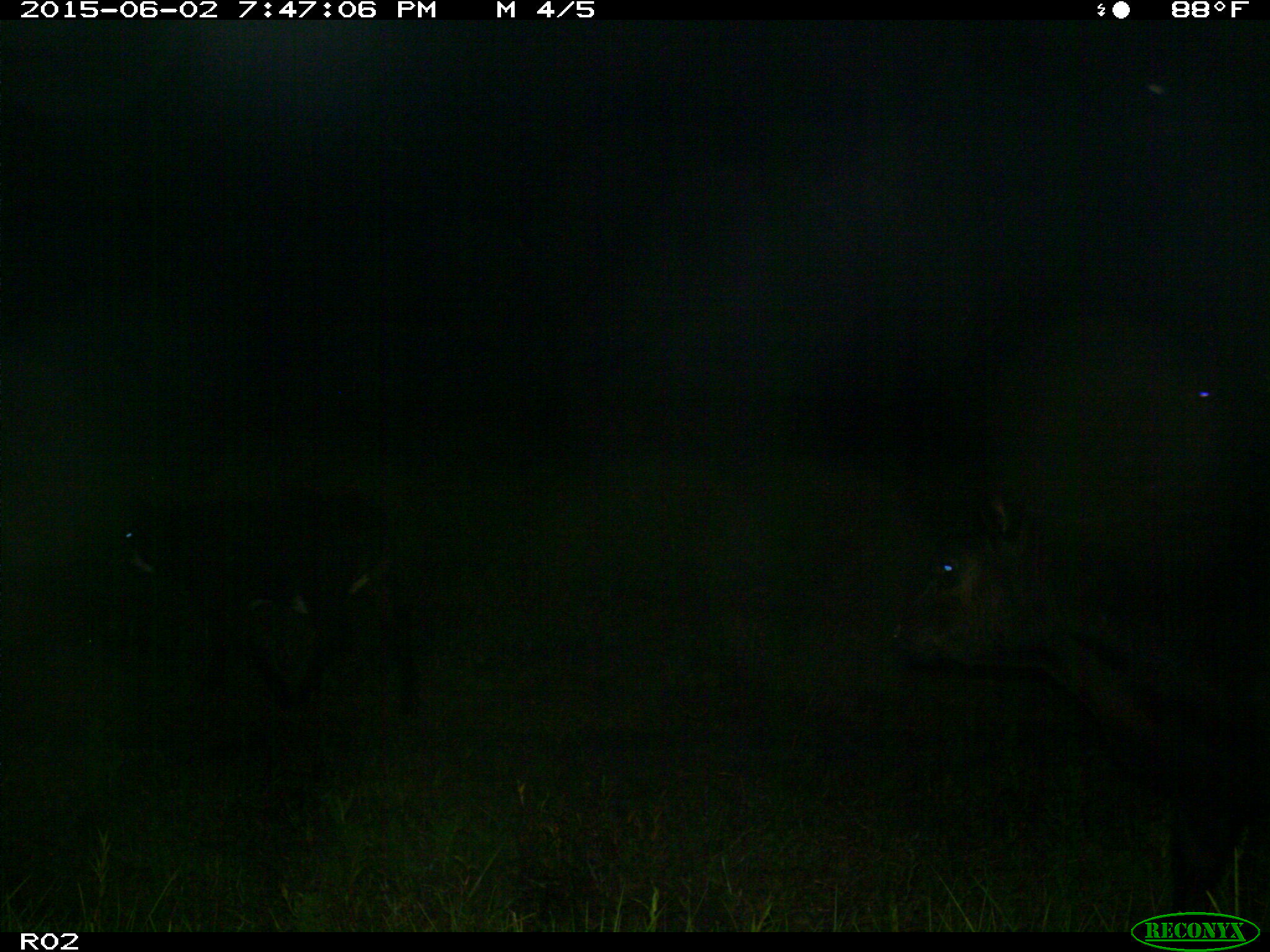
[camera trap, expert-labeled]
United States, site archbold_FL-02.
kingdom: Animalia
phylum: Chordata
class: Mammalia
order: Artiodactyla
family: Bovidae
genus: Bos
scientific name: Bos taurus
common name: domestic cow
Bos taurus (domestic cow).